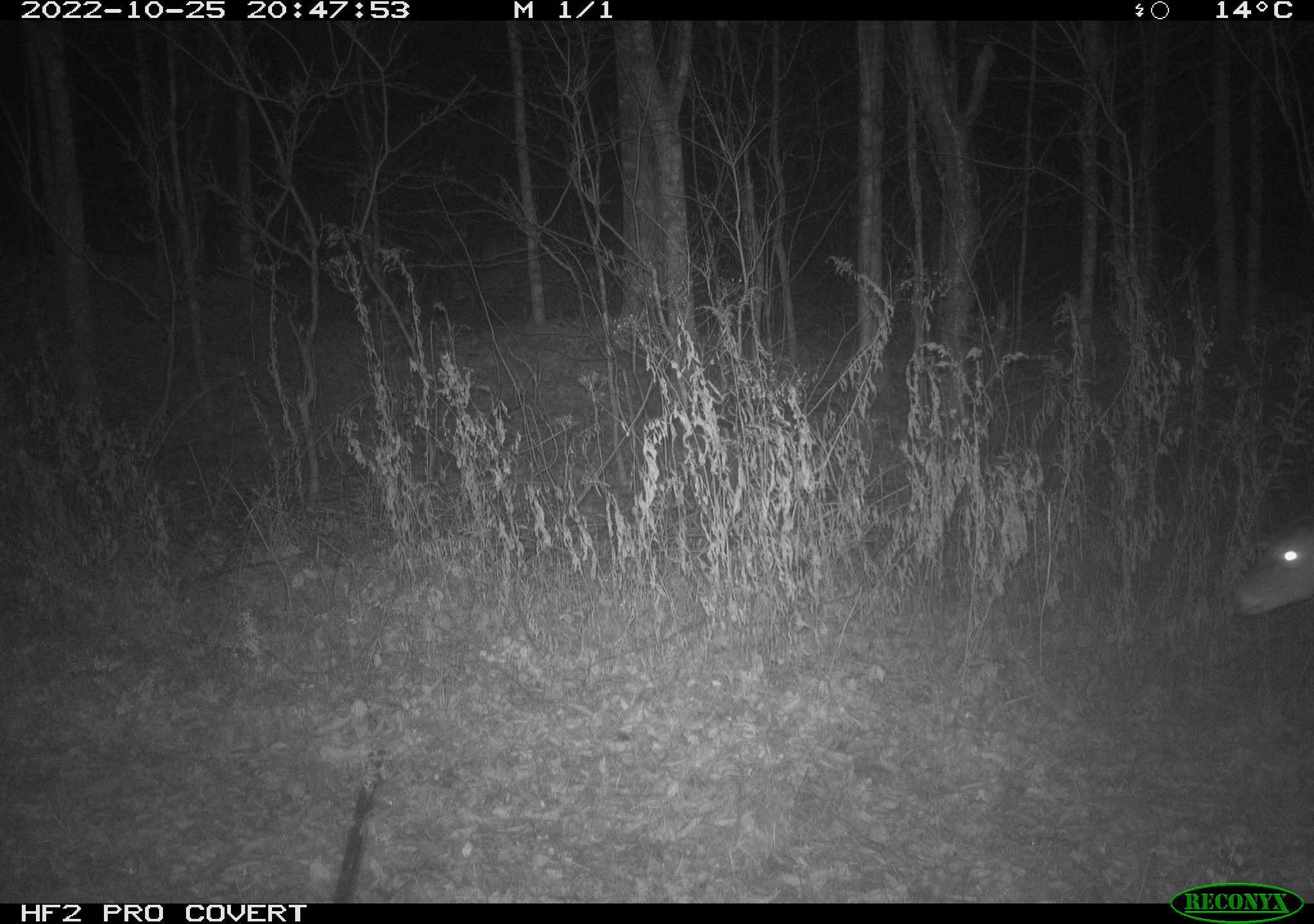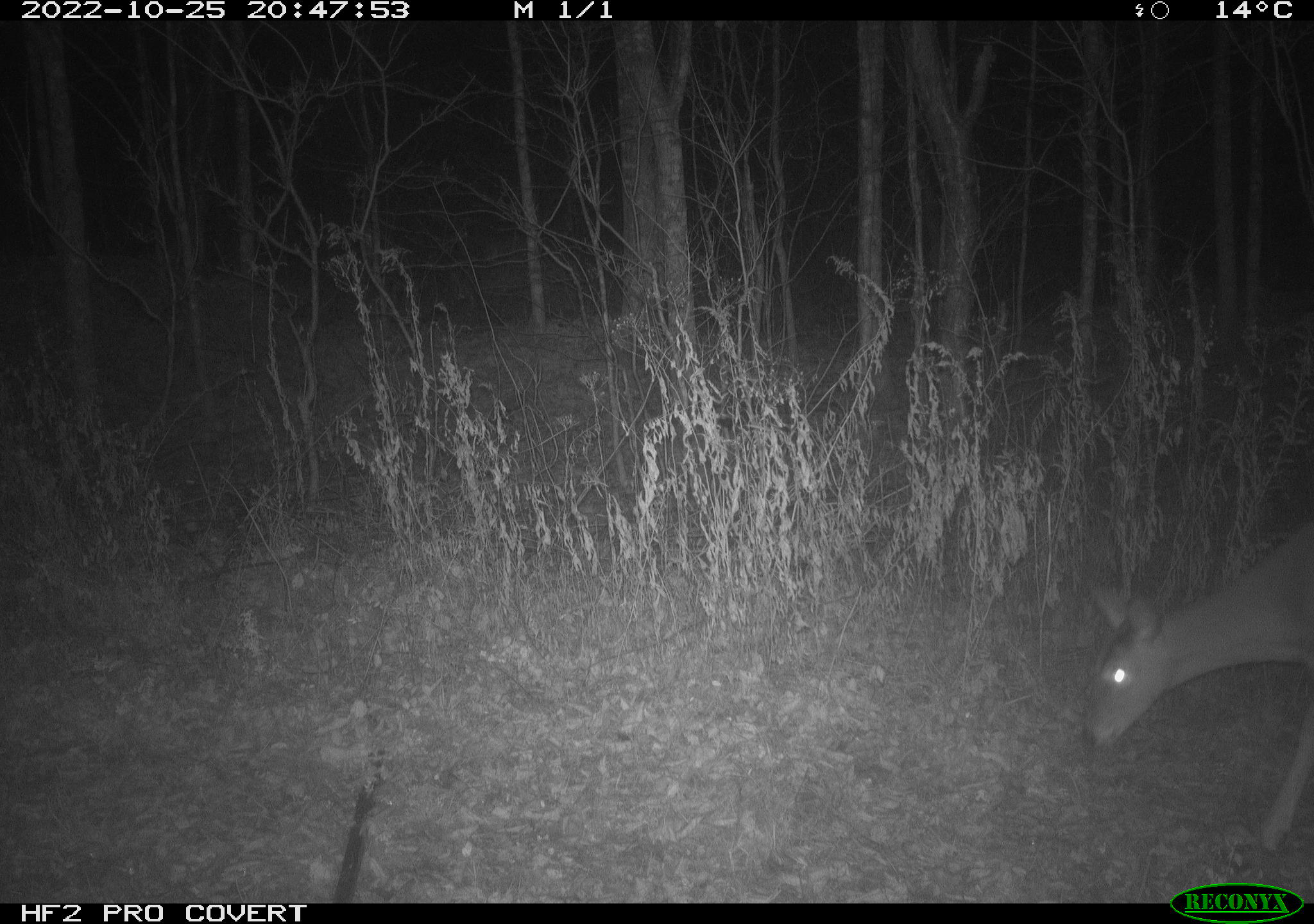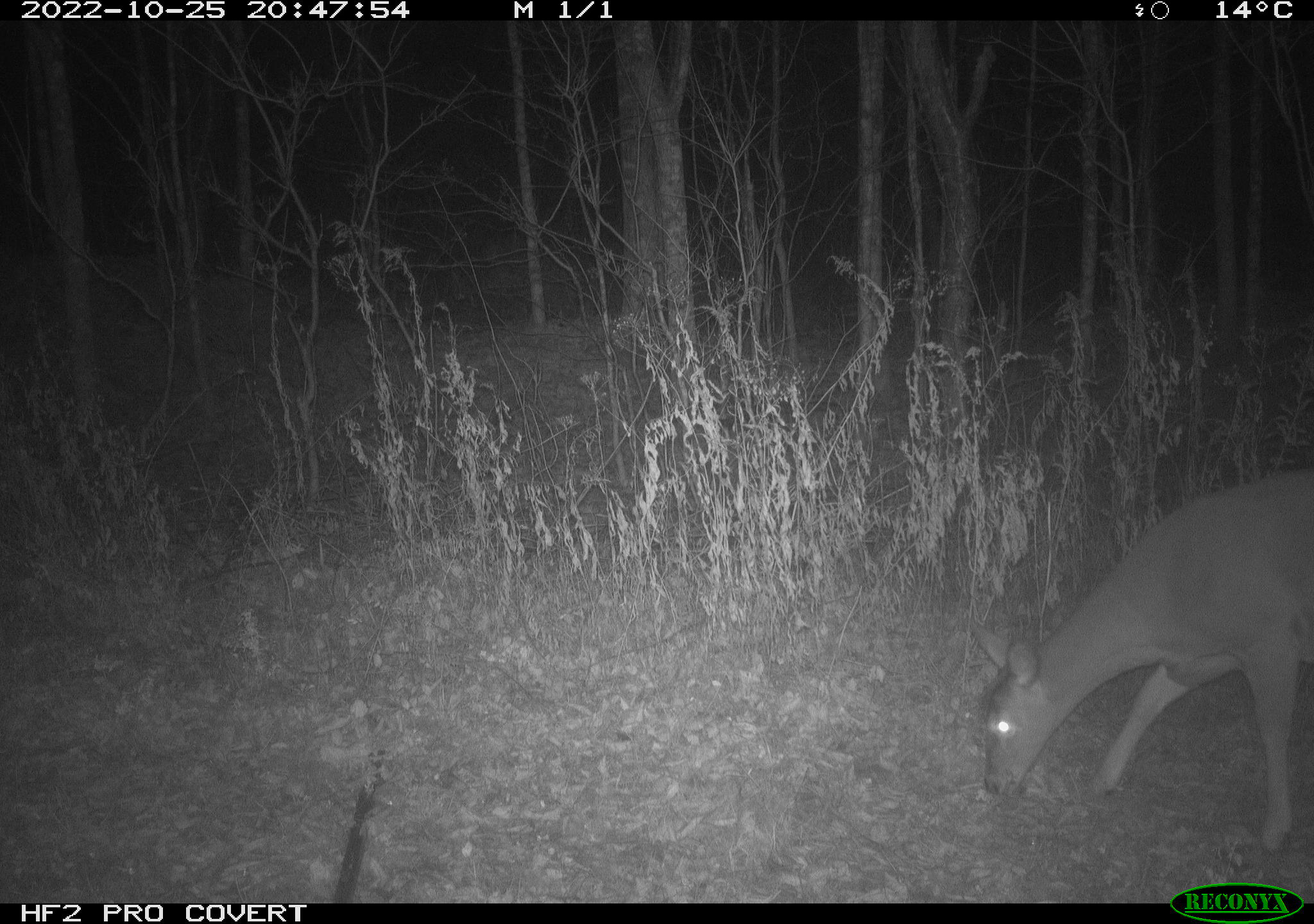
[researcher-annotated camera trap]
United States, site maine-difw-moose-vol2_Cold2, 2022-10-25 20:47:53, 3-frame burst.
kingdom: Animalia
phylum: Chordata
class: Mammalia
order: Artiodactyla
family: Cervidae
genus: Odocoileus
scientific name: Odocoileus virginianus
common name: white-tailed deer